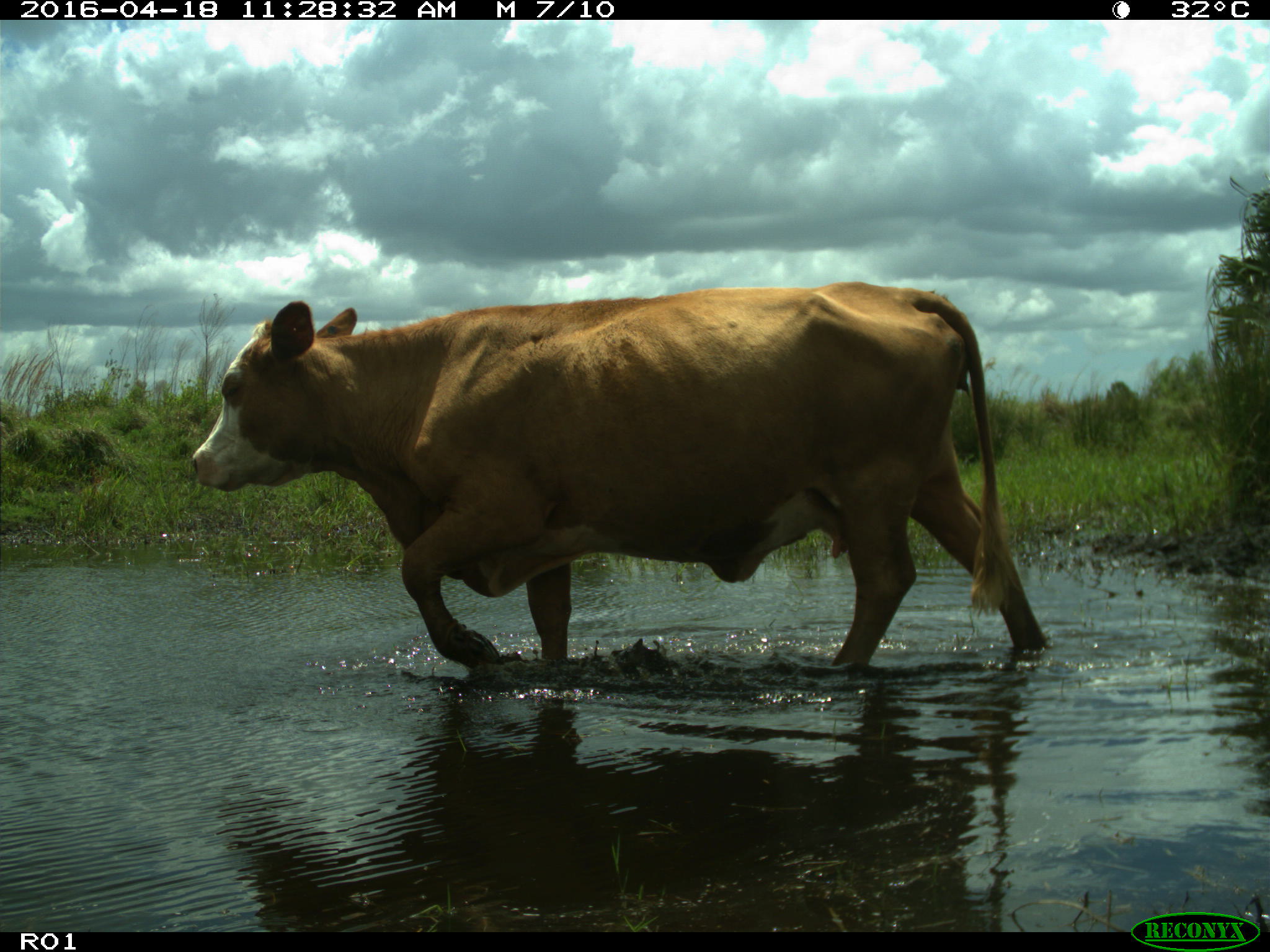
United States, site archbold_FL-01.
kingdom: Animalia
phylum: Chordata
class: Mammalia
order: Artiodactyla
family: Bovidae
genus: Bos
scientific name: Bos taurus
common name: domestic cow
Bos taurus (domestic cow).